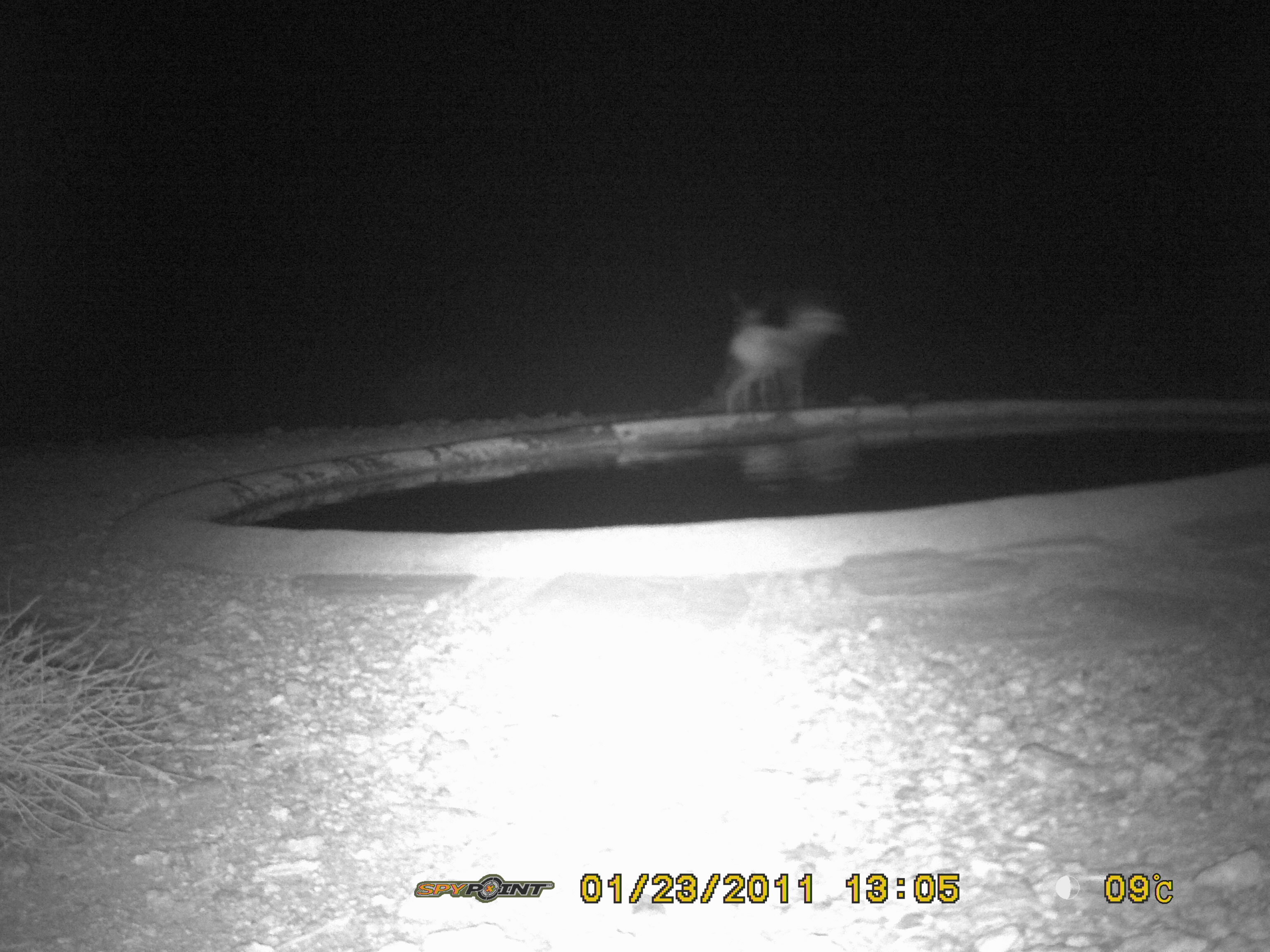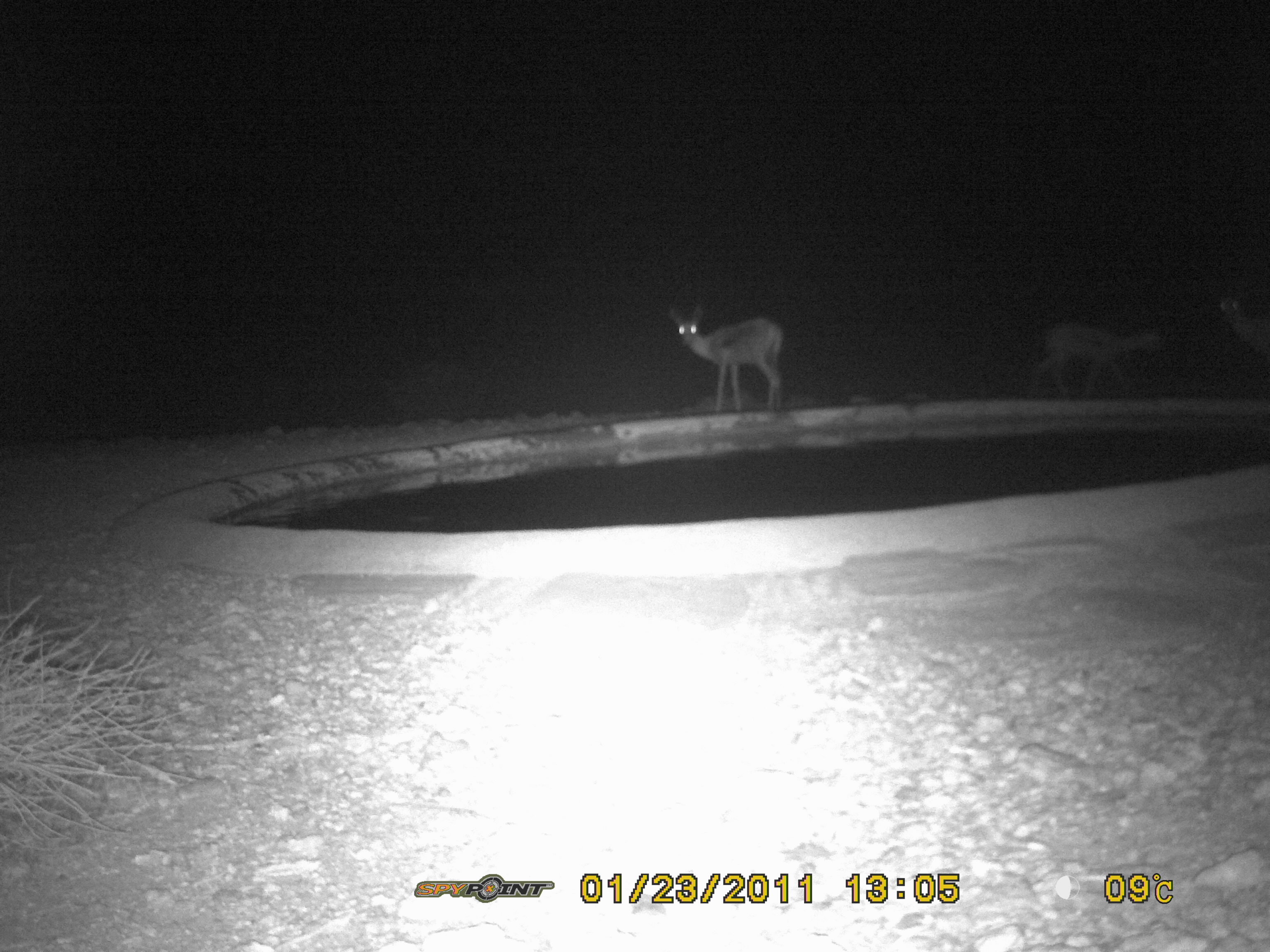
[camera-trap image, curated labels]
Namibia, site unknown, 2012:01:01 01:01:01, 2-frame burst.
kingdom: Animalia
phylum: Chordata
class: Mammalia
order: Artiodactyla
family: Bovidae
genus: Antidorcas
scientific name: Antidorcas marsupialis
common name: springbok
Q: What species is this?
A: Antidorcas marsupialis (springbok).